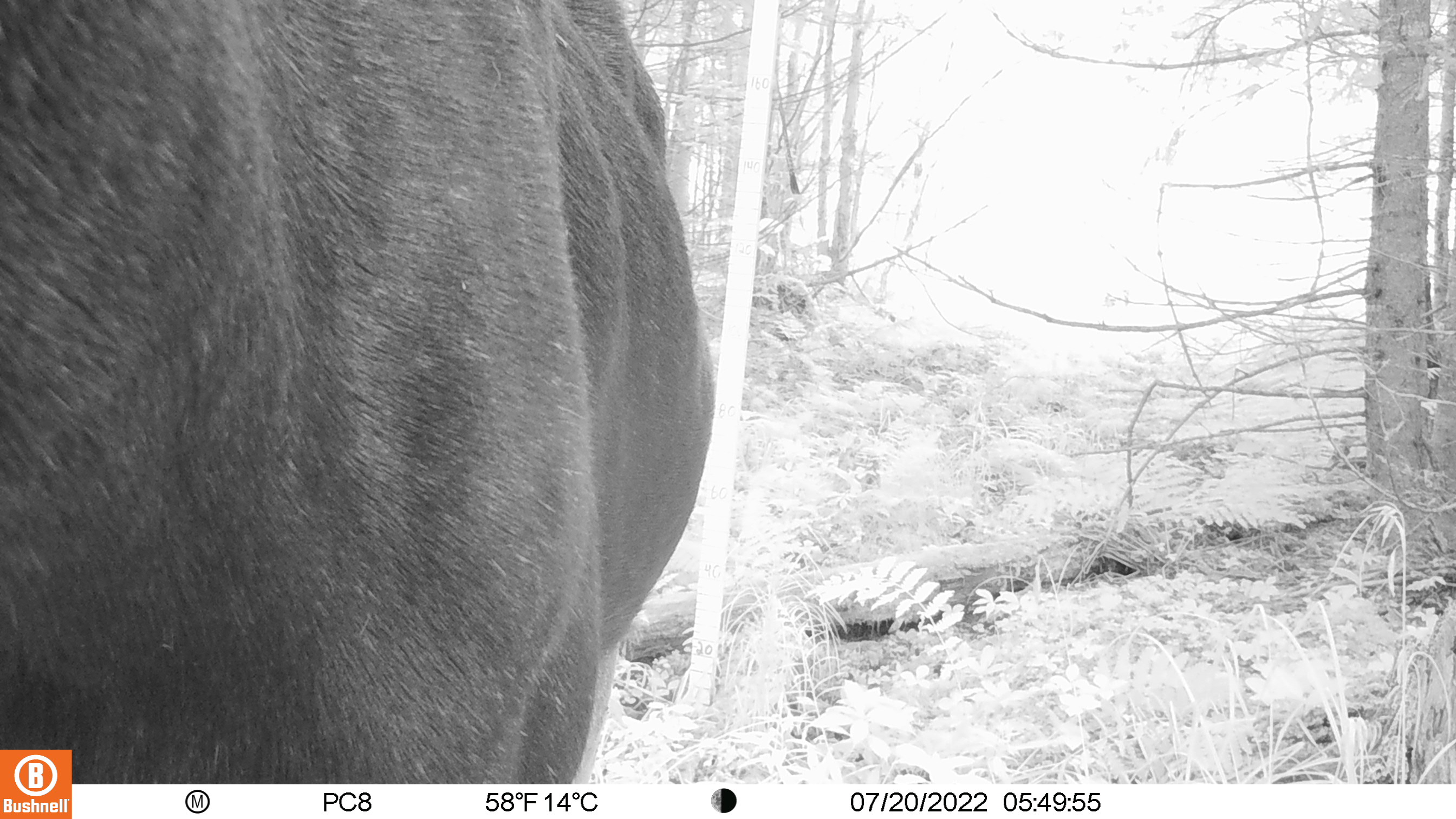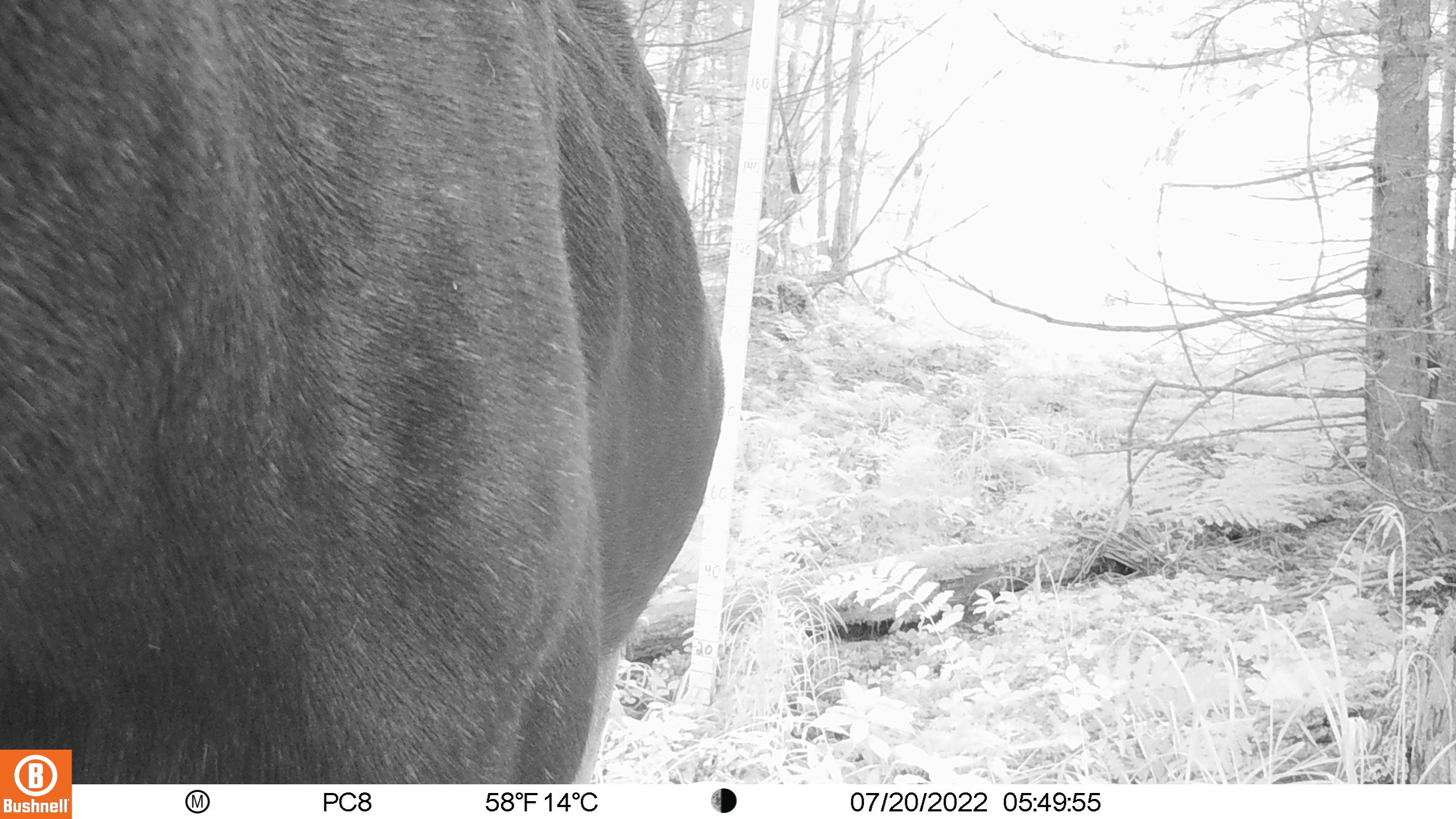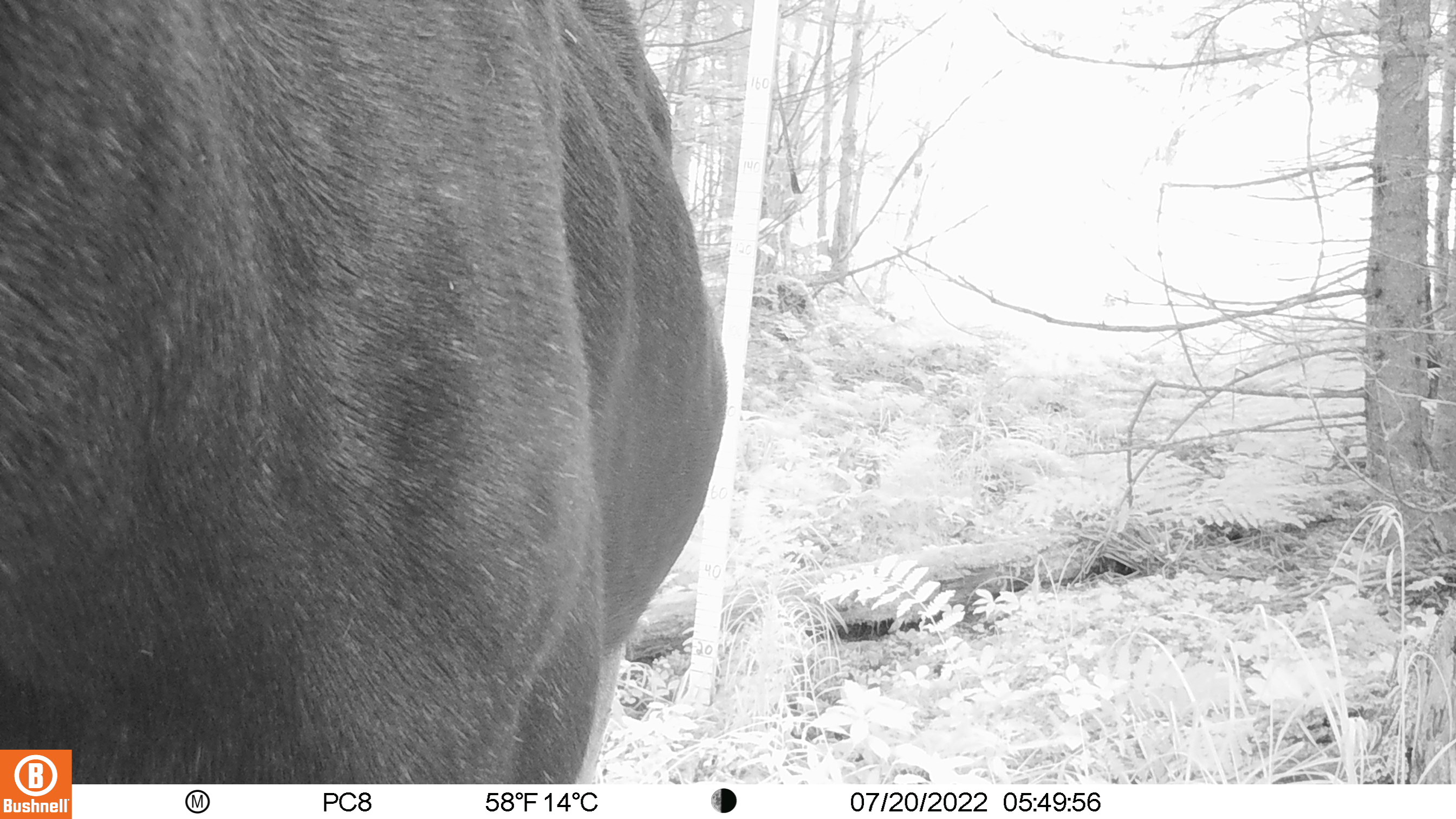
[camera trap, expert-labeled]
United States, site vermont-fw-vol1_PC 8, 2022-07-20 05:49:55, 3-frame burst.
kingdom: Animalia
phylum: Chordata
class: Mammalia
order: Artiodactyla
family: Cervidae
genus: Alces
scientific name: Alces alces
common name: moose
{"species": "moose (Alces alces)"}